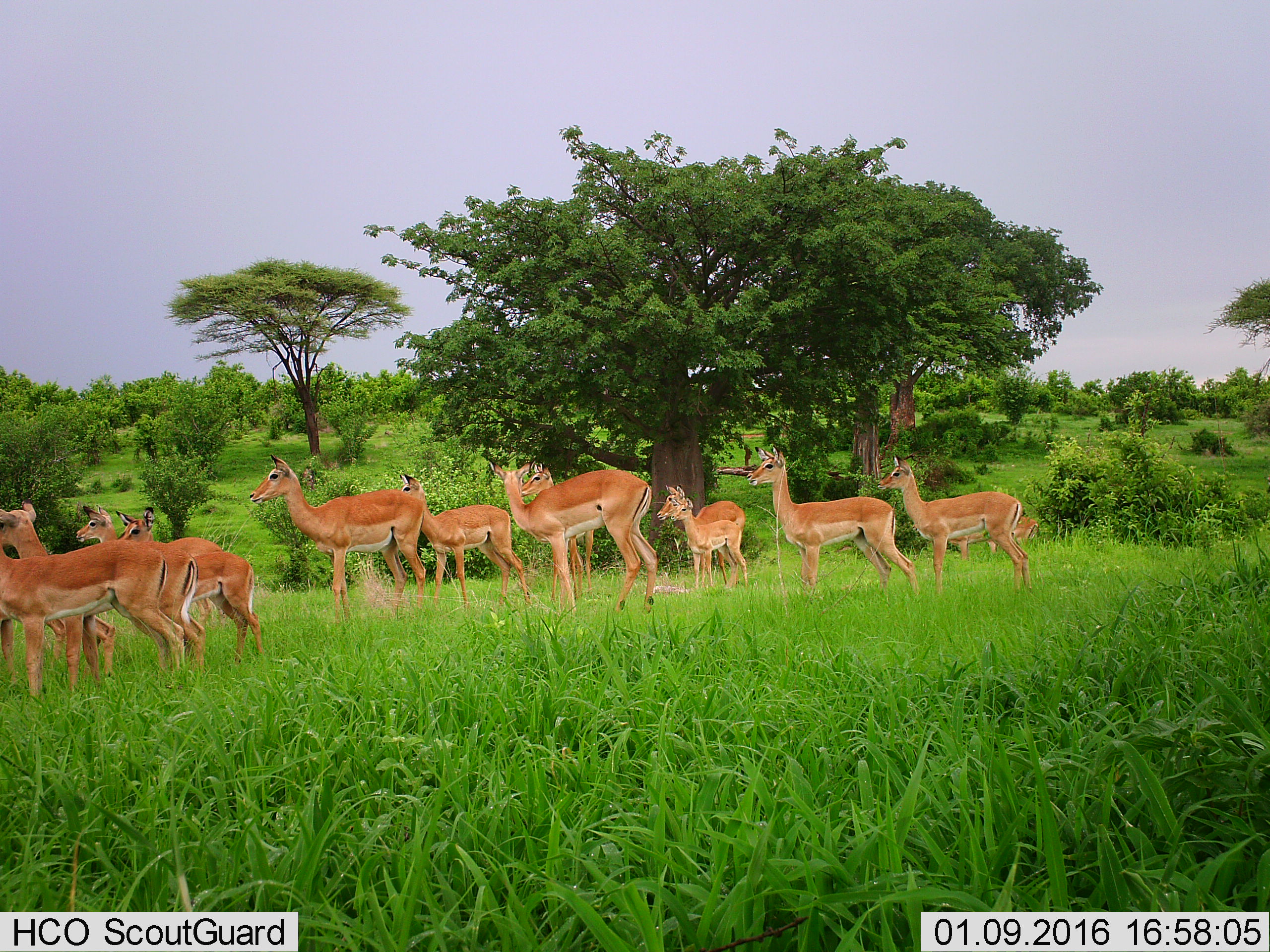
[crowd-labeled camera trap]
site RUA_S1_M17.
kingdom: Animalia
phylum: Chordata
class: Mammalia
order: Artiodactyla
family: Bovidae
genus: Aepyceros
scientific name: Aepyceros melampus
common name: impala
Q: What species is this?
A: Impala (Aepyceros melampus).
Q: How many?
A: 11-50.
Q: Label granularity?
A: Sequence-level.